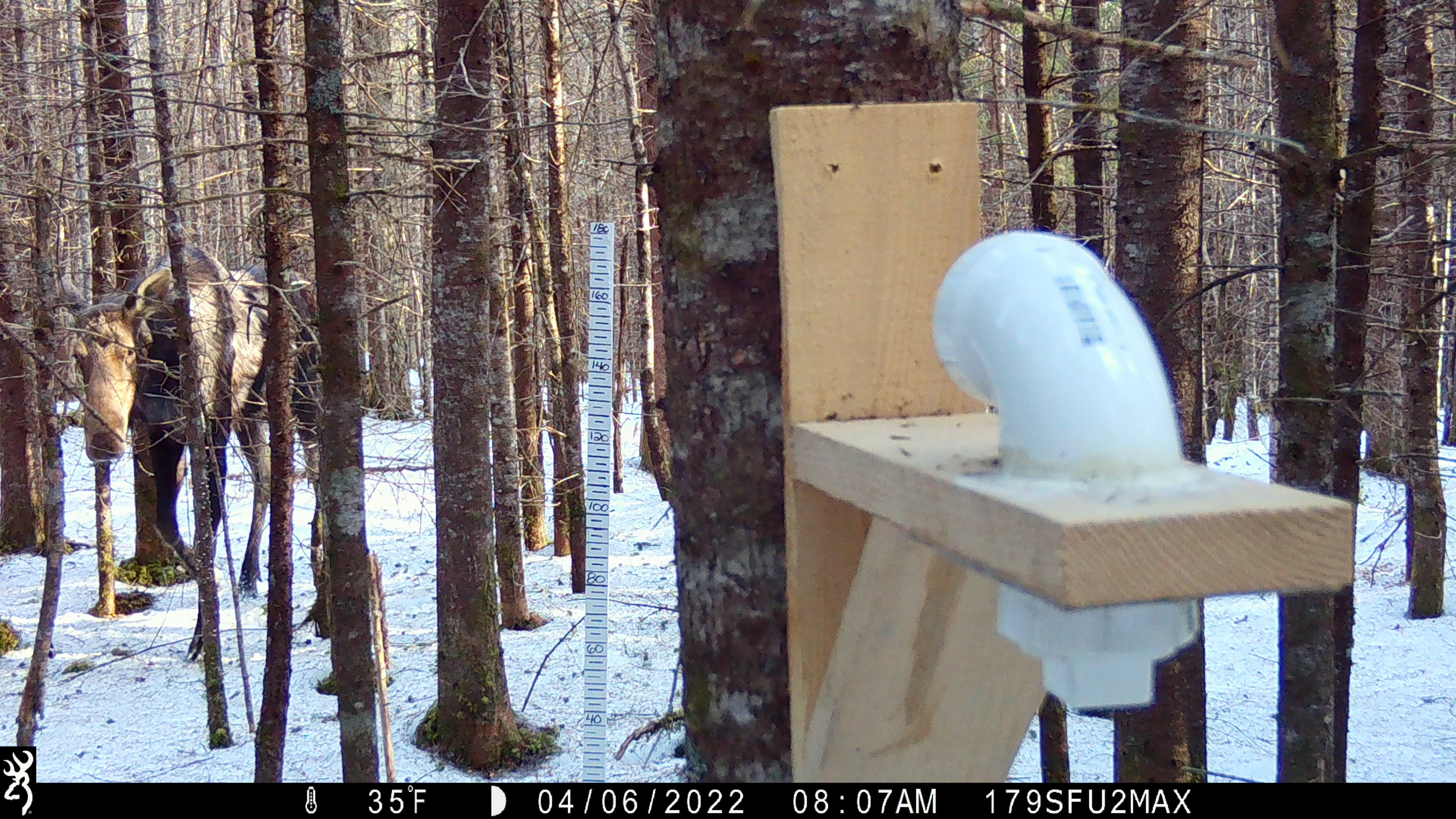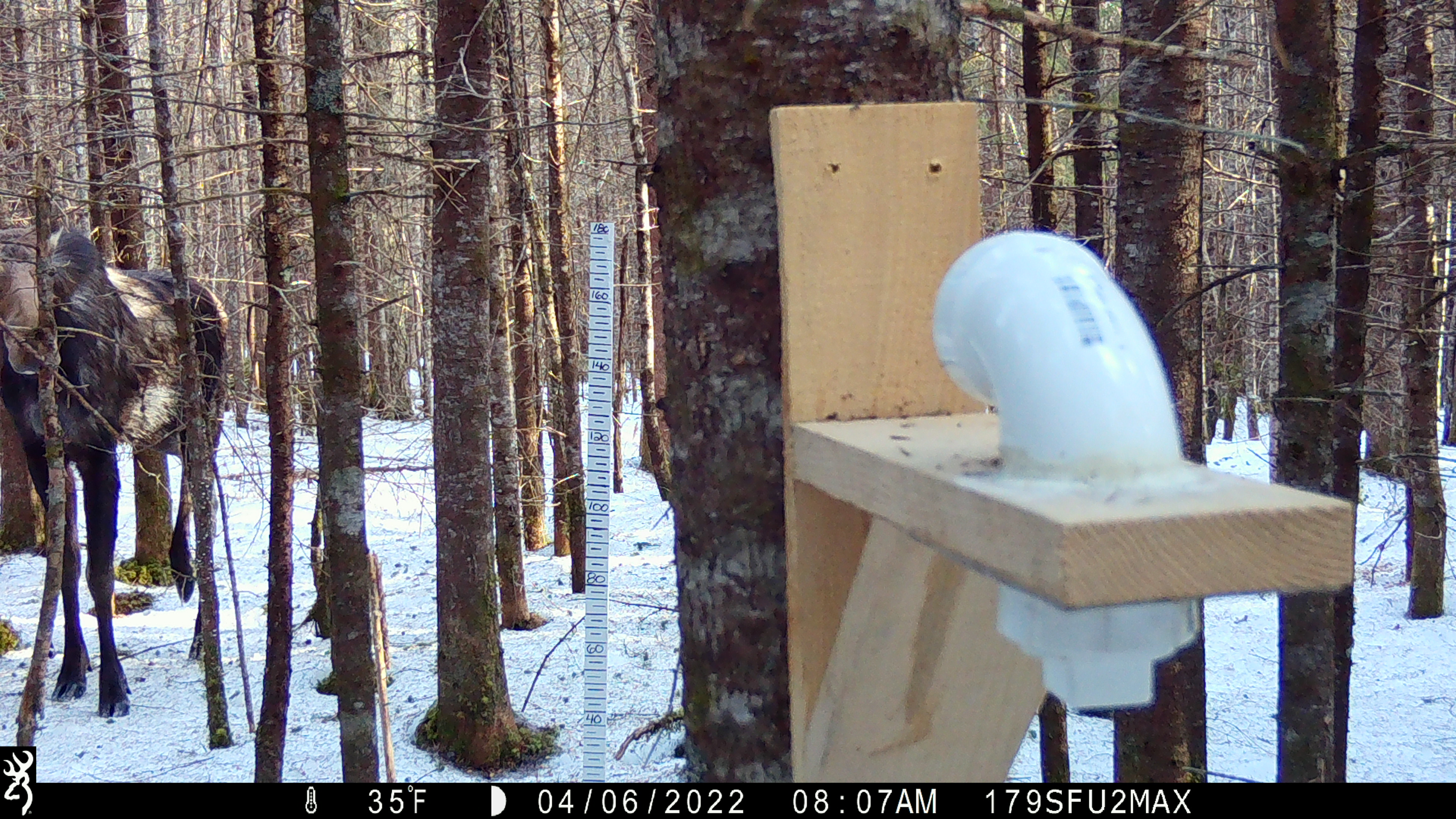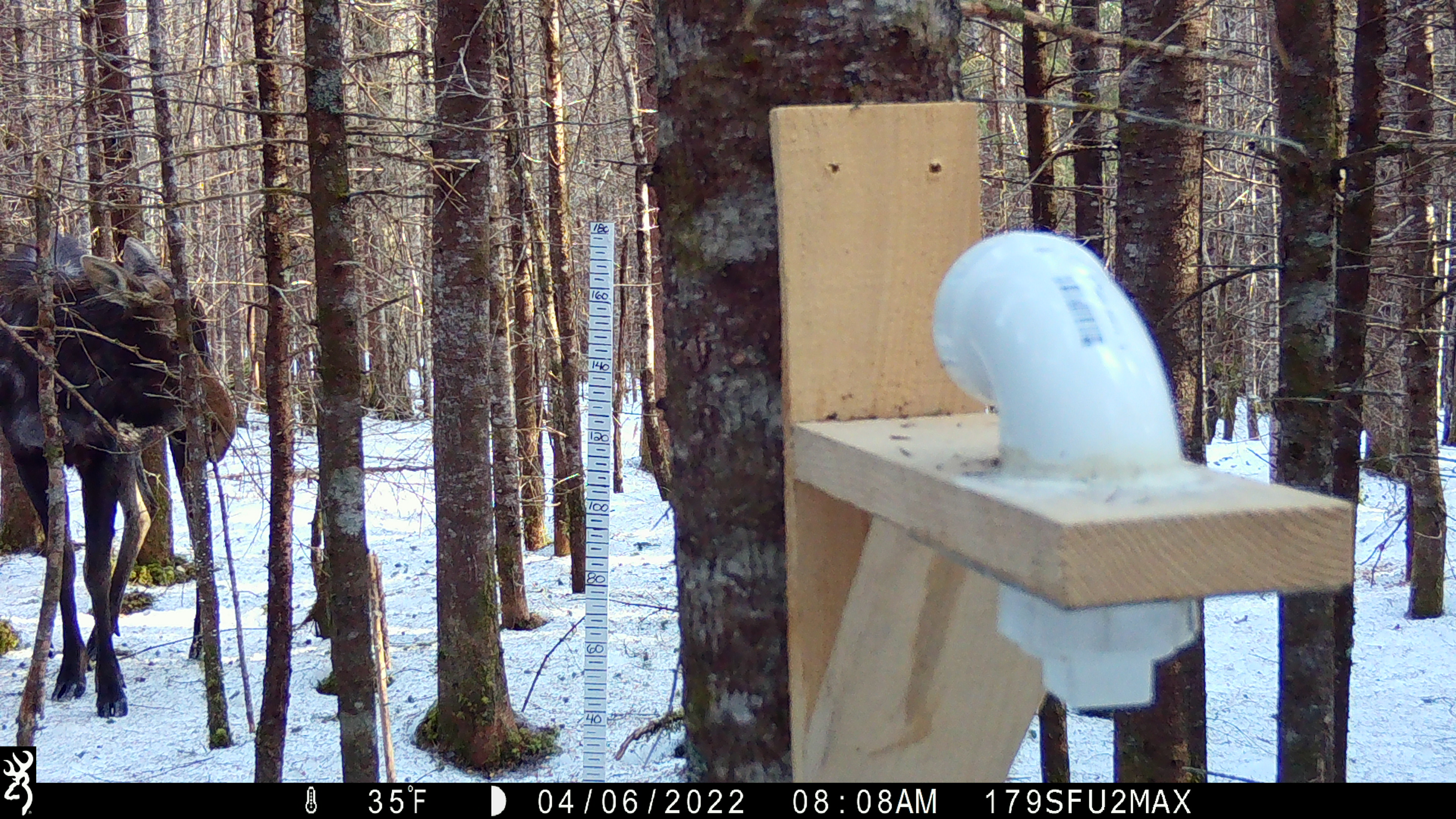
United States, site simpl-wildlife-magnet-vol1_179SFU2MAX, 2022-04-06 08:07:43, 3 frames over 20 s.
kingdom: Animalia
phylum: Chordata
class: Mammalia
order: Artiodactyla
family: Cervidae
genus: Alces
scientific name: Alces alces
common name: moose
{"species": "moose (Alces alces)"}